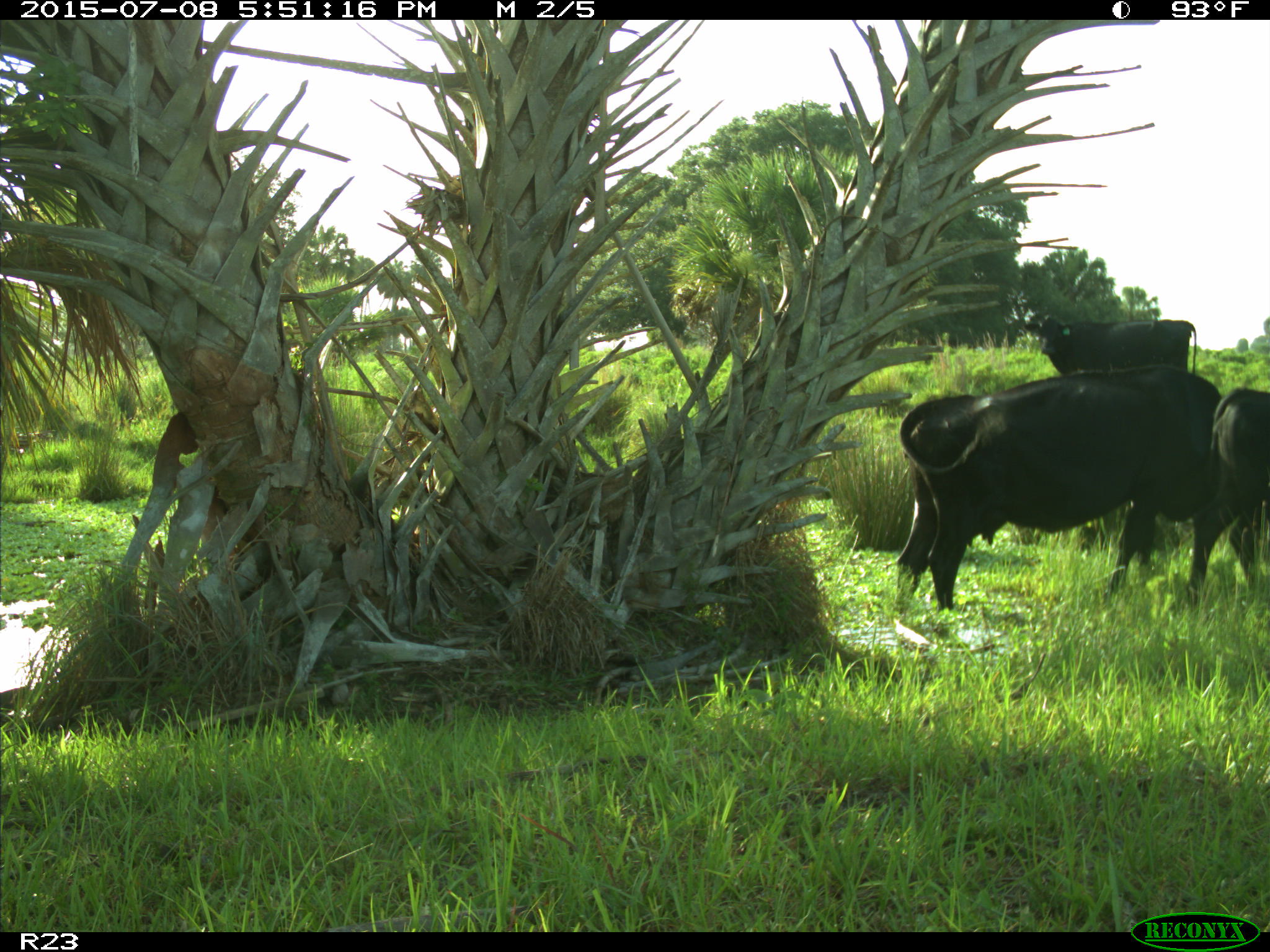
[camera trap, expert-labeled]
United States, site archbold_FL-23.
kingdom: Animalia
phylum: Chordata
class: Mammalia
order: Artiodactyla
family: Bovidae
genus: Bos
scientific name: Bos taurus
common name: domestic cow